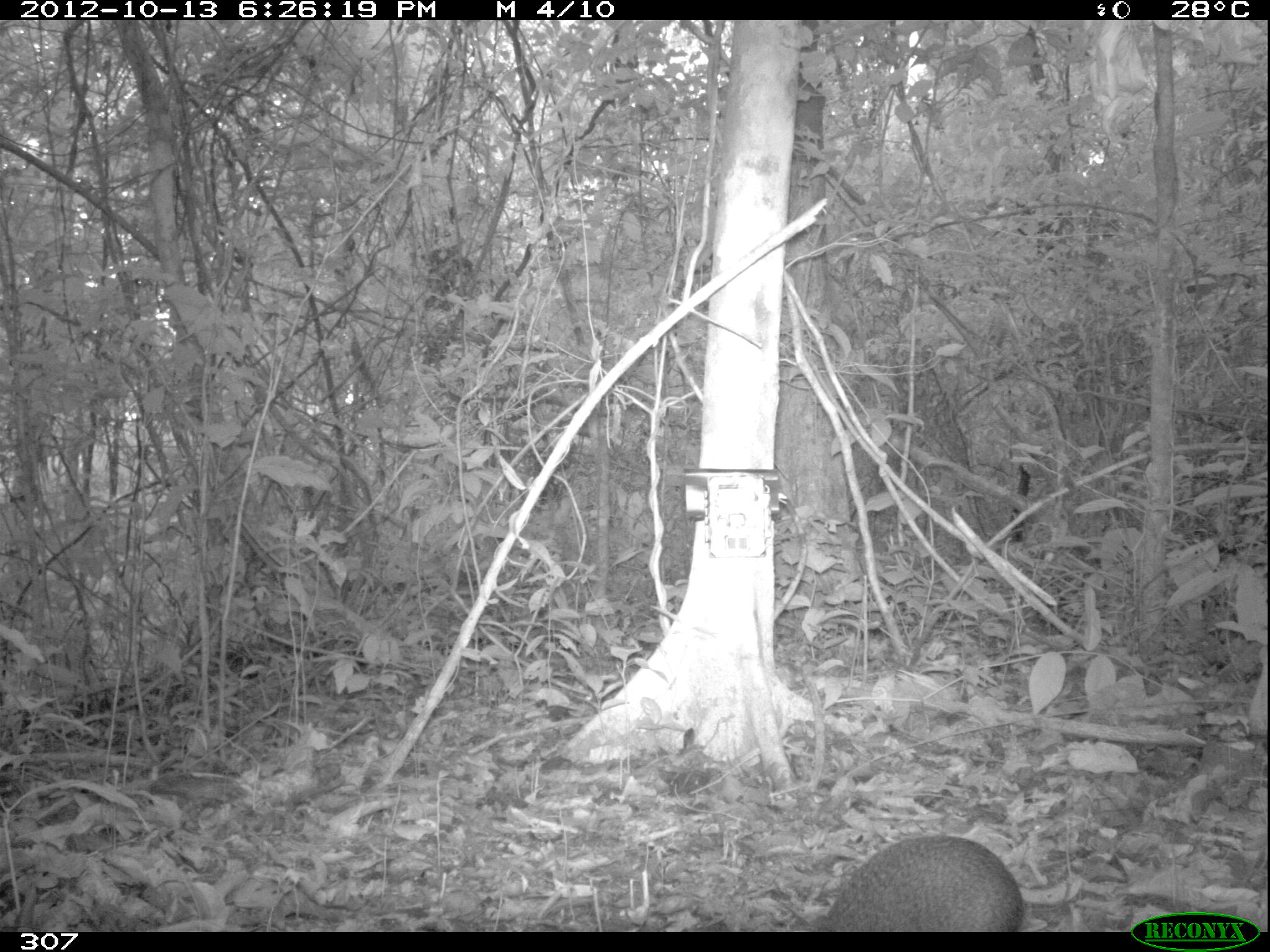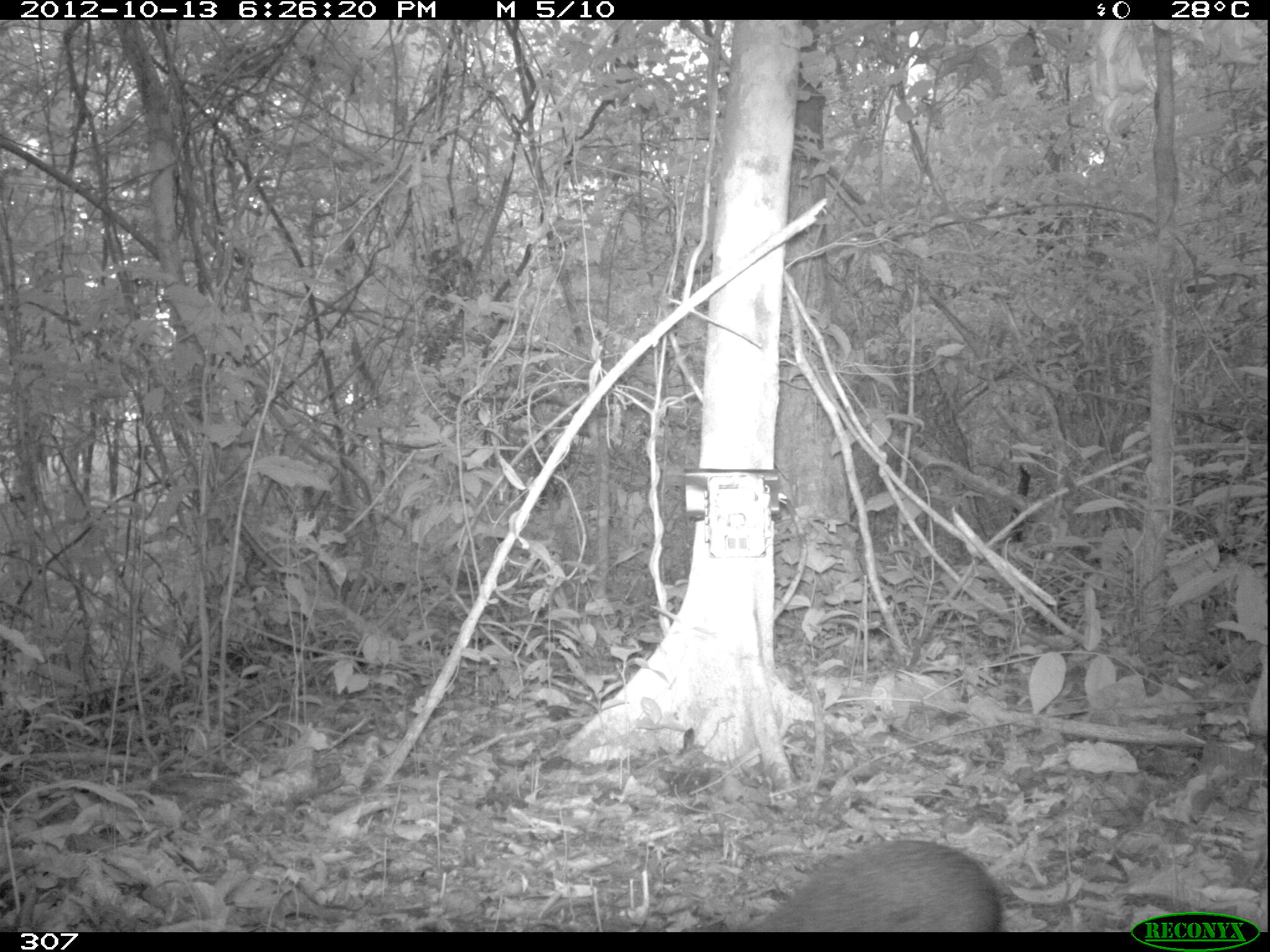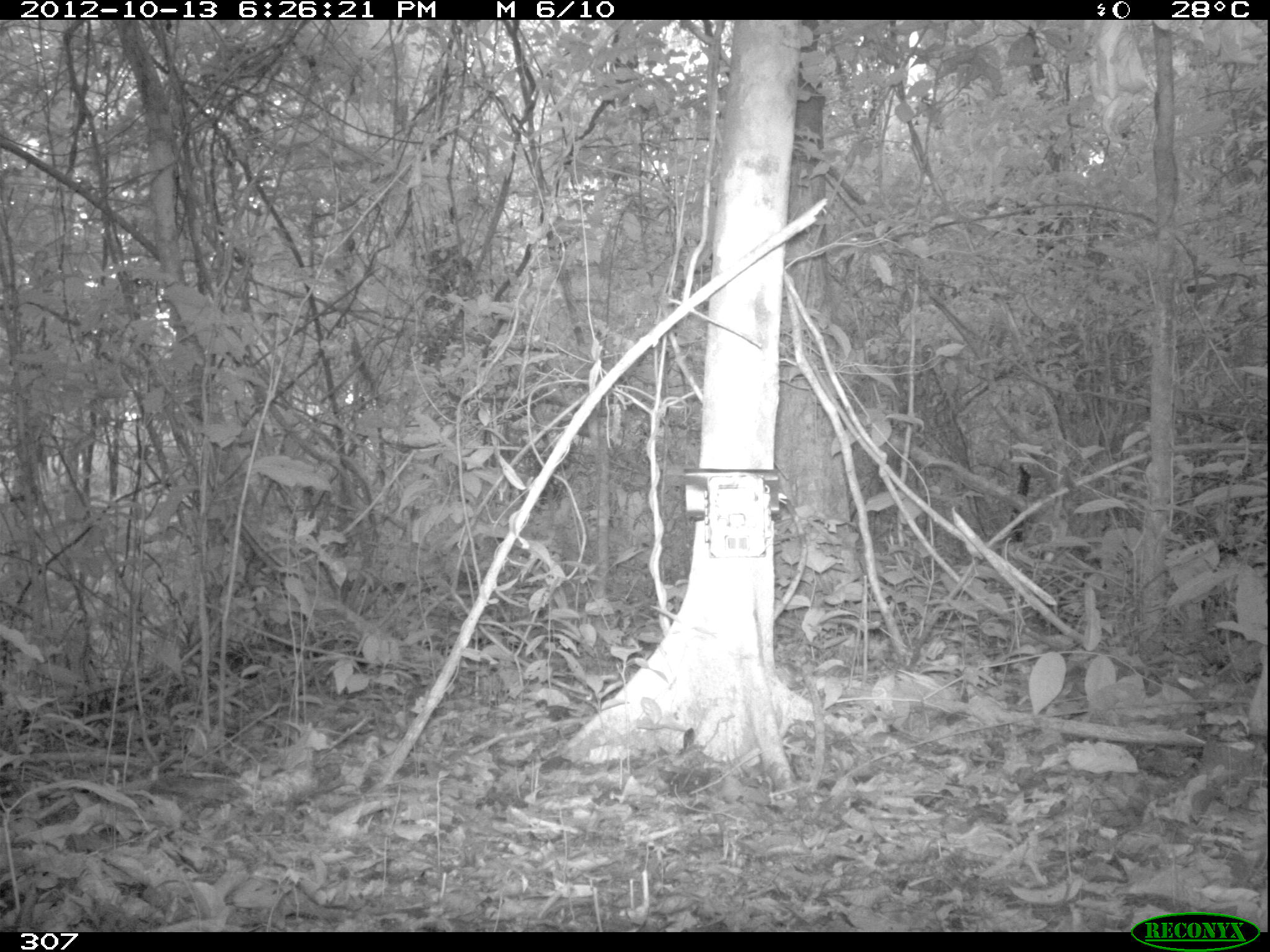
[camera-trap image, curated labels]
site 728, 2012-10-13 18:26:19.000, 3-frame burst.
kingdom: Animalia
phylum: Chordata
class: Mammalia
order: Rodentia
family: Dasyproctidae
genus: Dasyprocta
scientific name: Dasyprocta punctata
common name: central american agouti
Dasyprocta punctata (central american agouti).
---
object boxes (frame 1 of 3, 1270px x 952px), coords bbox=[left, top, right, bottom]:
dasyprocta punctata: bbox=[813, 834, 1023, 932]